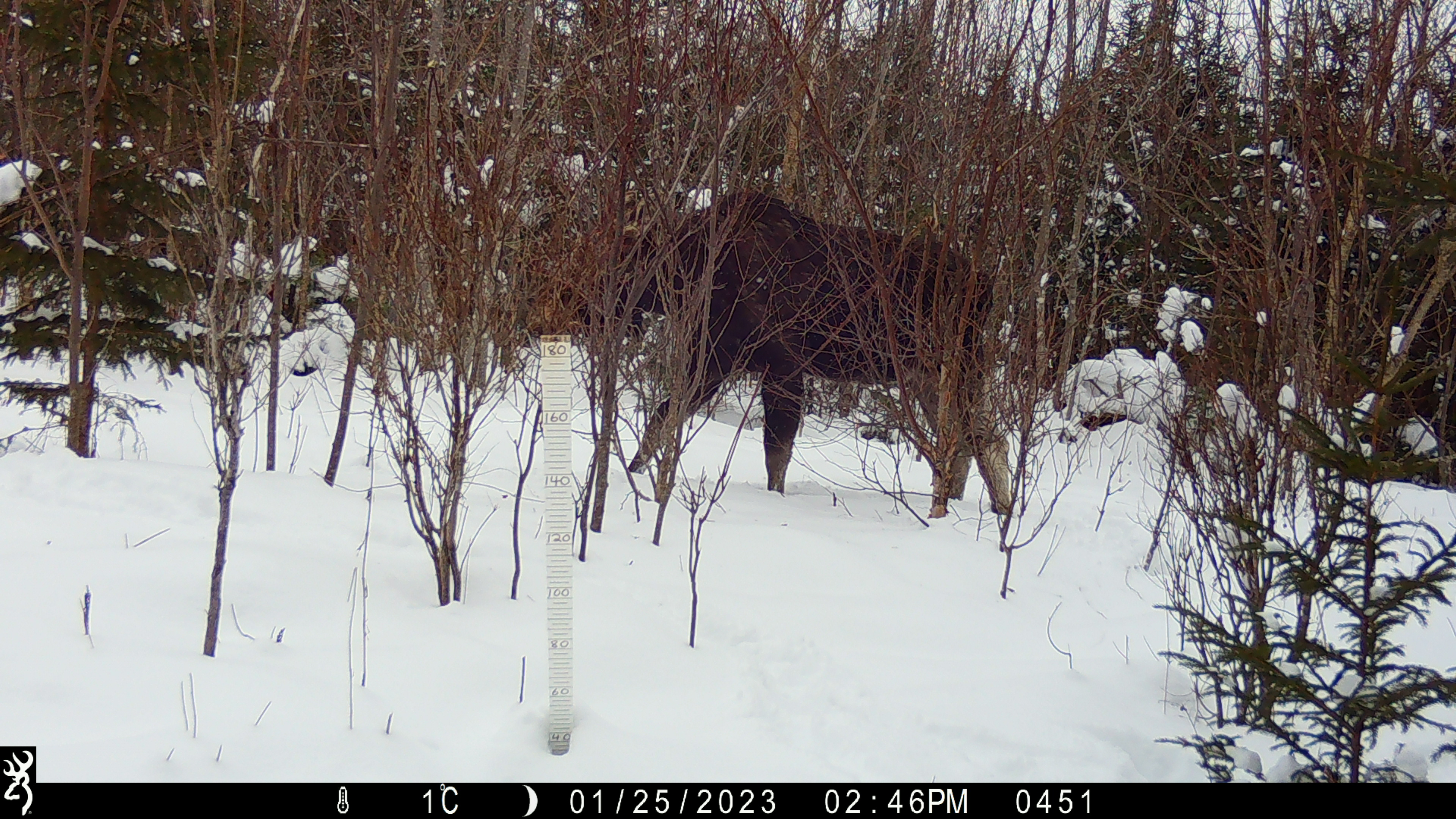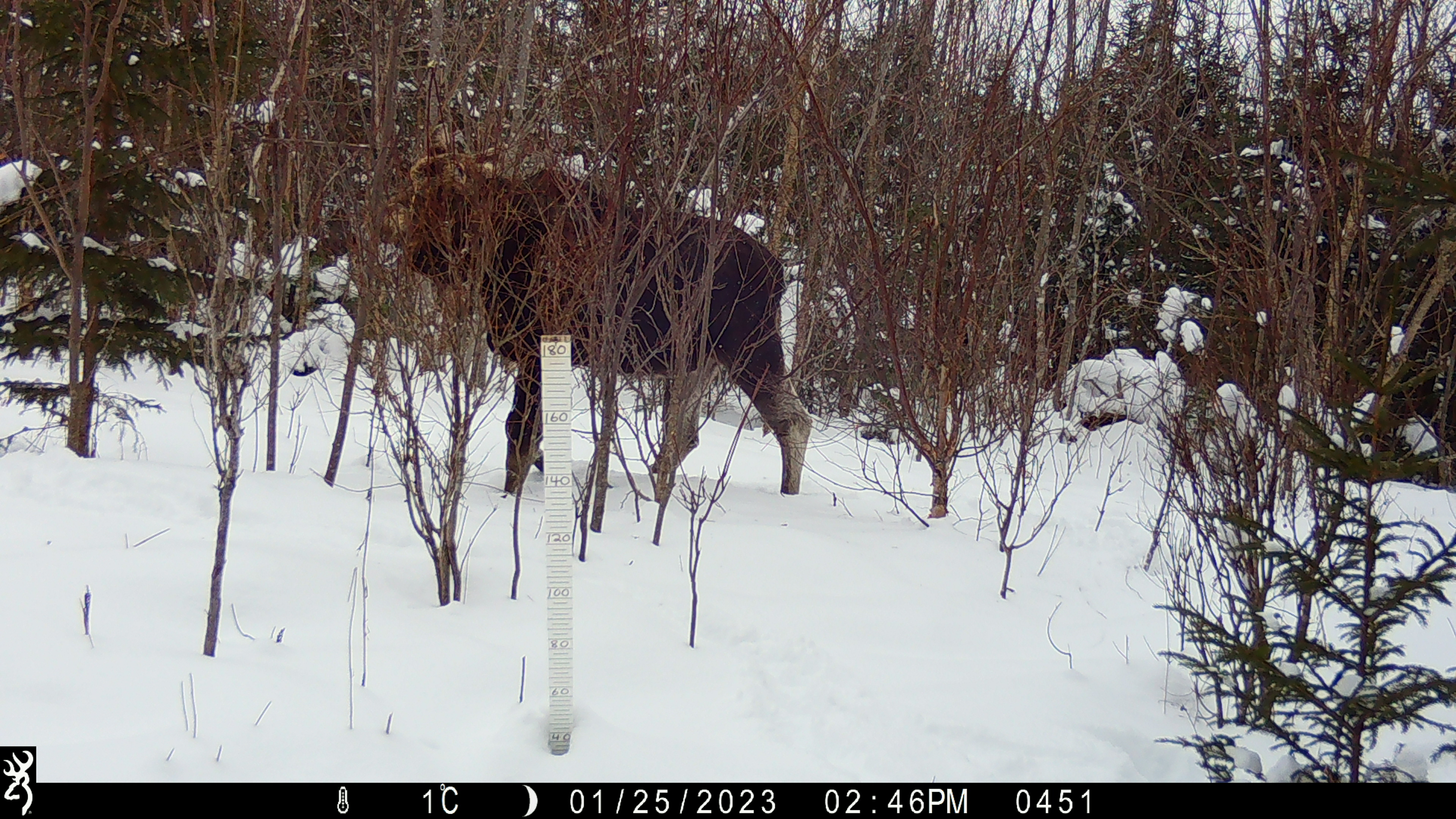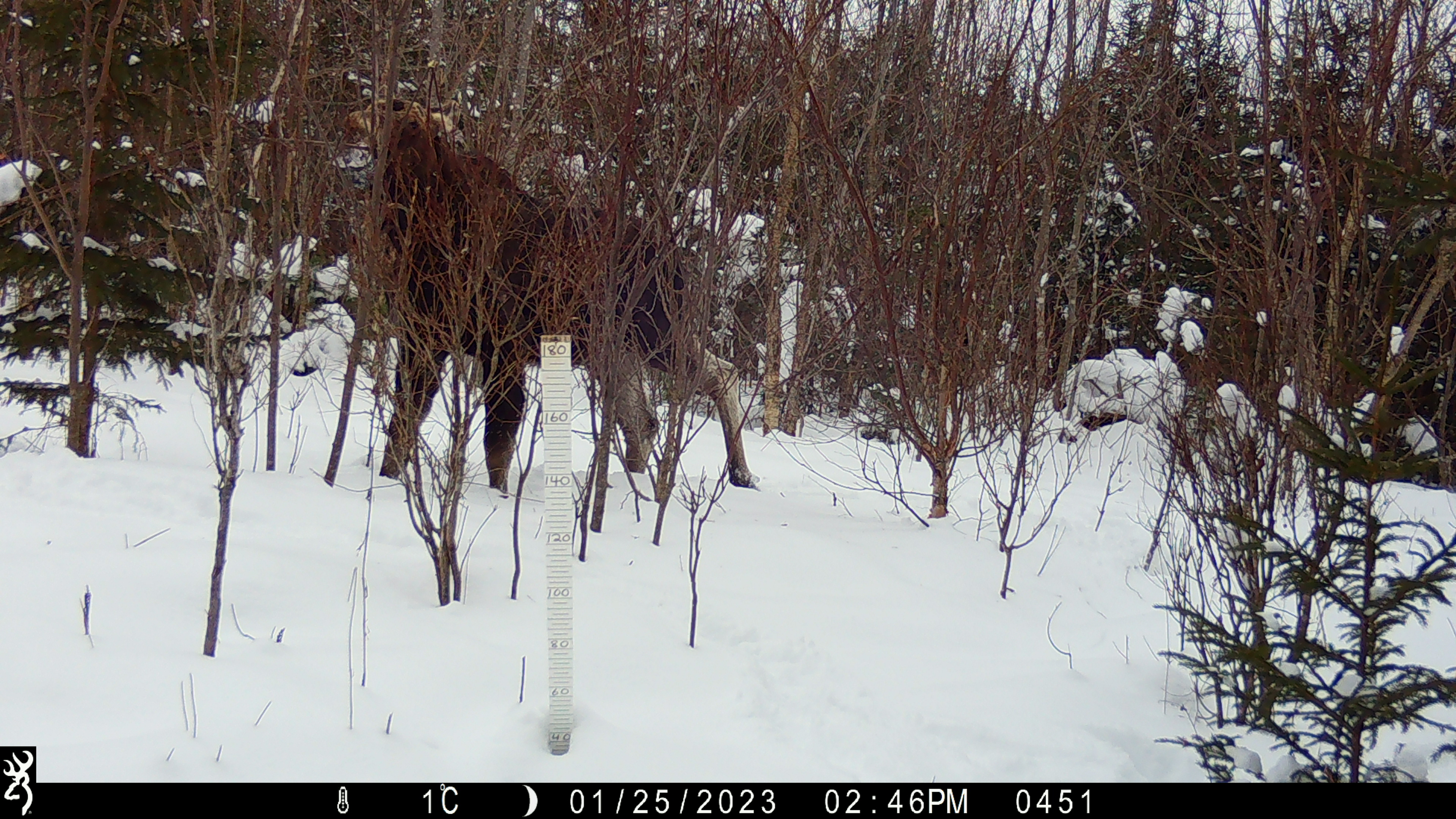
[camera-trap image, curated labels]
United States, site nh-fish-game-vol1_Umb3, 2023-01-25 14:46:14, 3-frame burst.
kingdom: Animalia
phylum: Chordata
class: Mammalia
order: Artiodactyla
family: Cervidae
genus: Alces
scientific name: Alces alces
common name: moose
Moose (Alces alces).